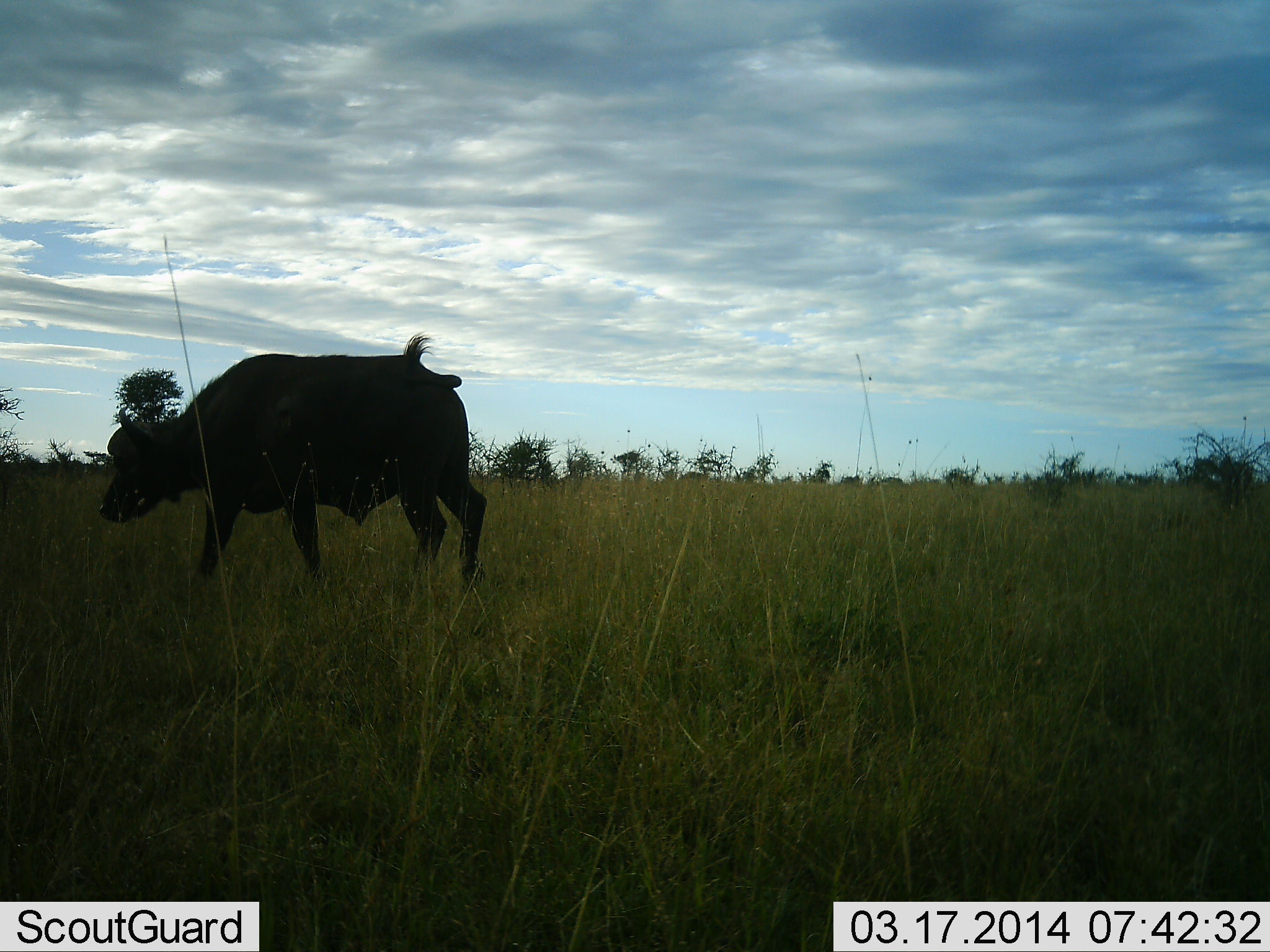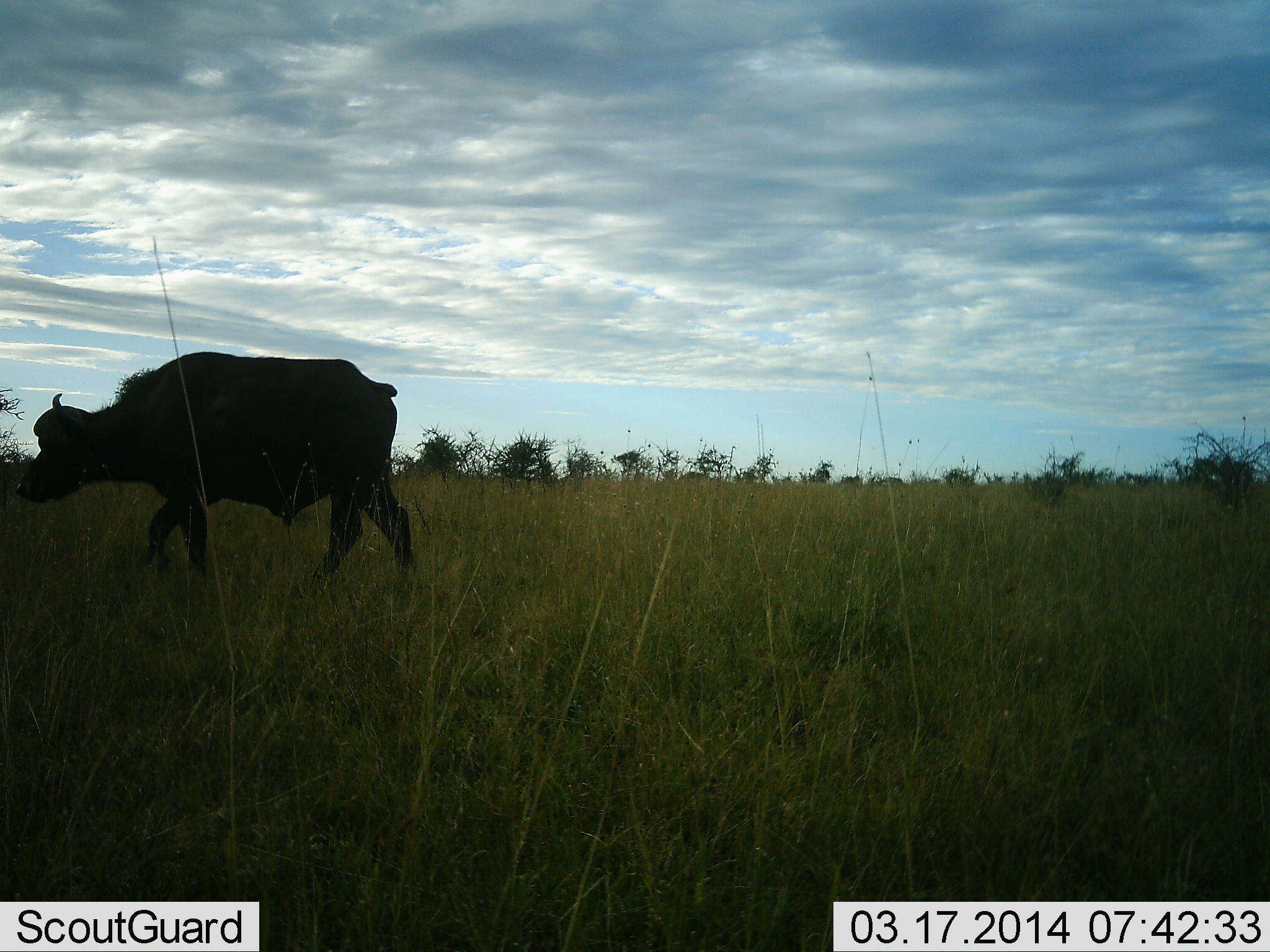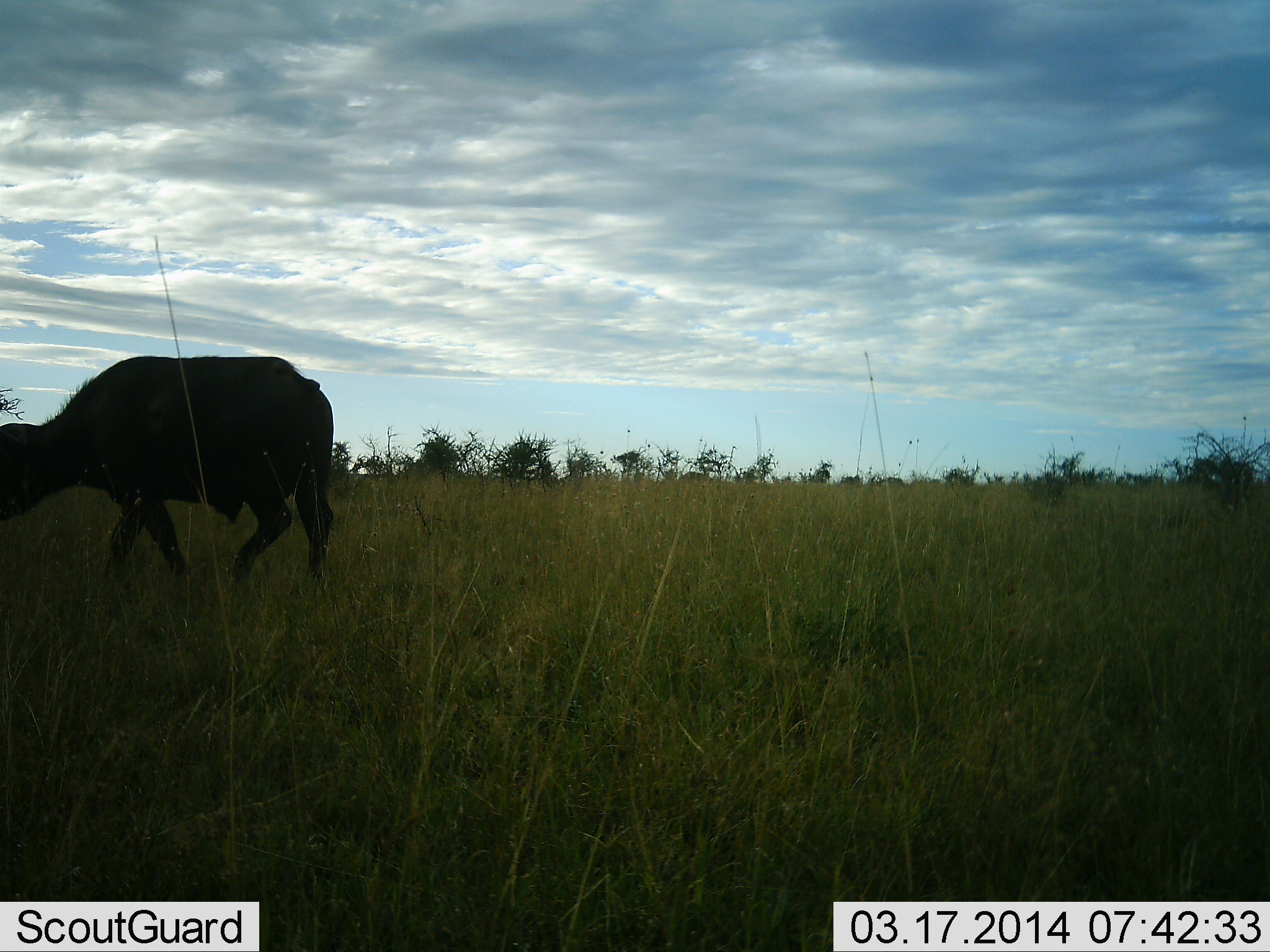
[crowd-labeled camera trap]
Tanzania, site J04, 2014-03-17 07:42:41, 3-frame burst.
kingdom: Animalia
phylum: Chordata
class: Mammalia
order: Artiodactyla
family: Bovidae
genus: Syncerus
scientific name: Syncerus caffer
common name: cape buffalo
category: buffalo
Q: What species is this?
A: Buffalo (cape buffalo) (Syncerus caffer).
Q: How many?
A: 1.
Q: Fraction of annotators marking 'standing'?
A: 0%.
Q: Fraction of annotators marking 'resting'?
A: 0%.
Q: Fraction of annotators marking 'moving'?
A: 100%.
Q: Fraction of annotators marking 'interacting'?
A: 0%.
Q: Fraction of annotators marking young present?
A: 0%.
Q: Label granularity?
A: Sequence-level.